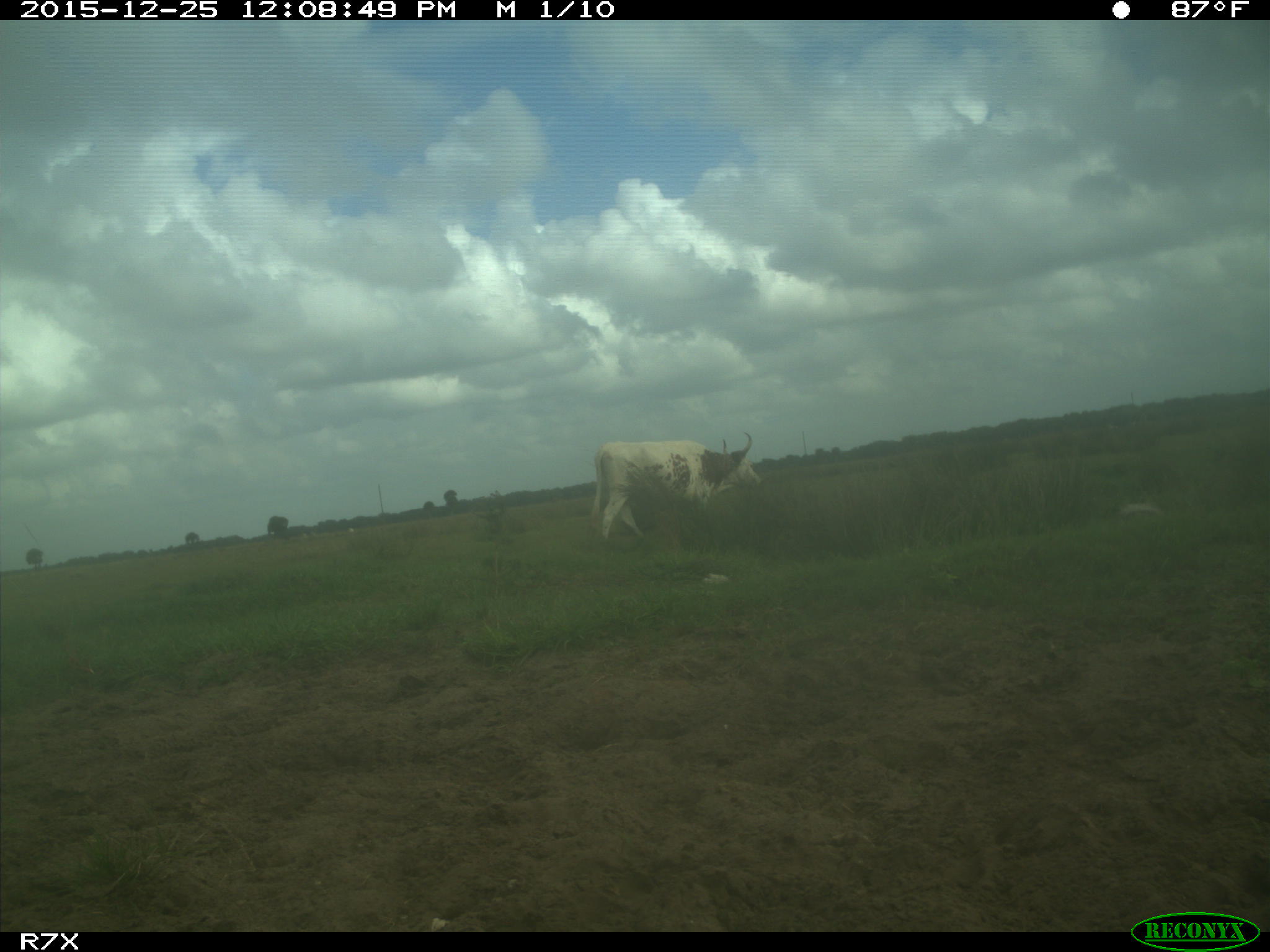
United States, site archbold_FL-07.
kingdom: Animalia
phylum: Chordata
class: Mammalia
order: Artiodactyla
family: Bovidae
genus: Bos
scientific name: Bos taurus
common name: domestic cow